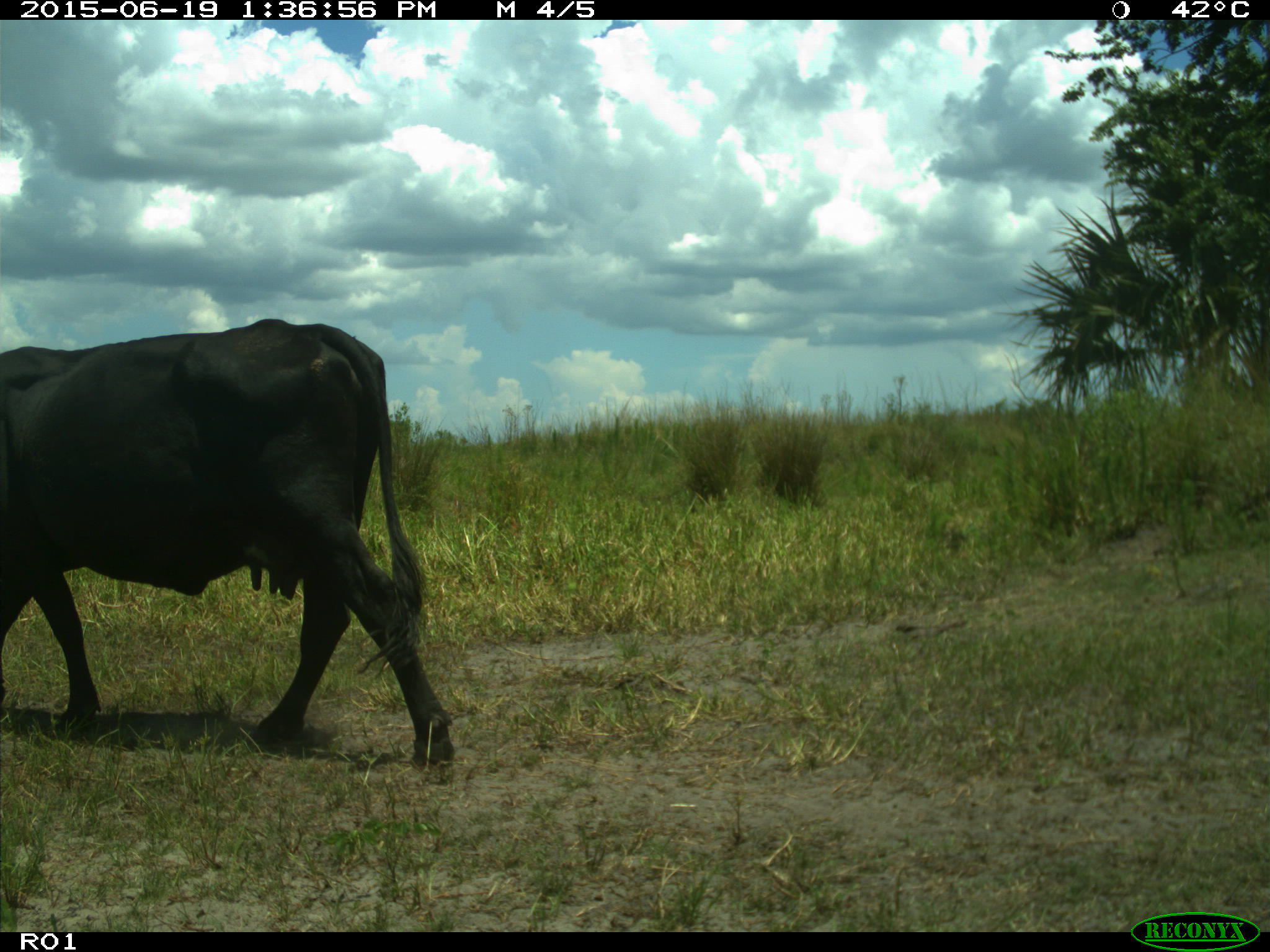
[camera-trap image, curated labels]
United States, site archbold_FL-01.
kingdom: Animalia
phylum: Chordata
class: Mammalia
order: Artiodactyla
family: Bovidae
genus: Bos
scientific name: Bos taurus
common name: domestic cow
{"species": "Bos taurus (domestic cow)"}